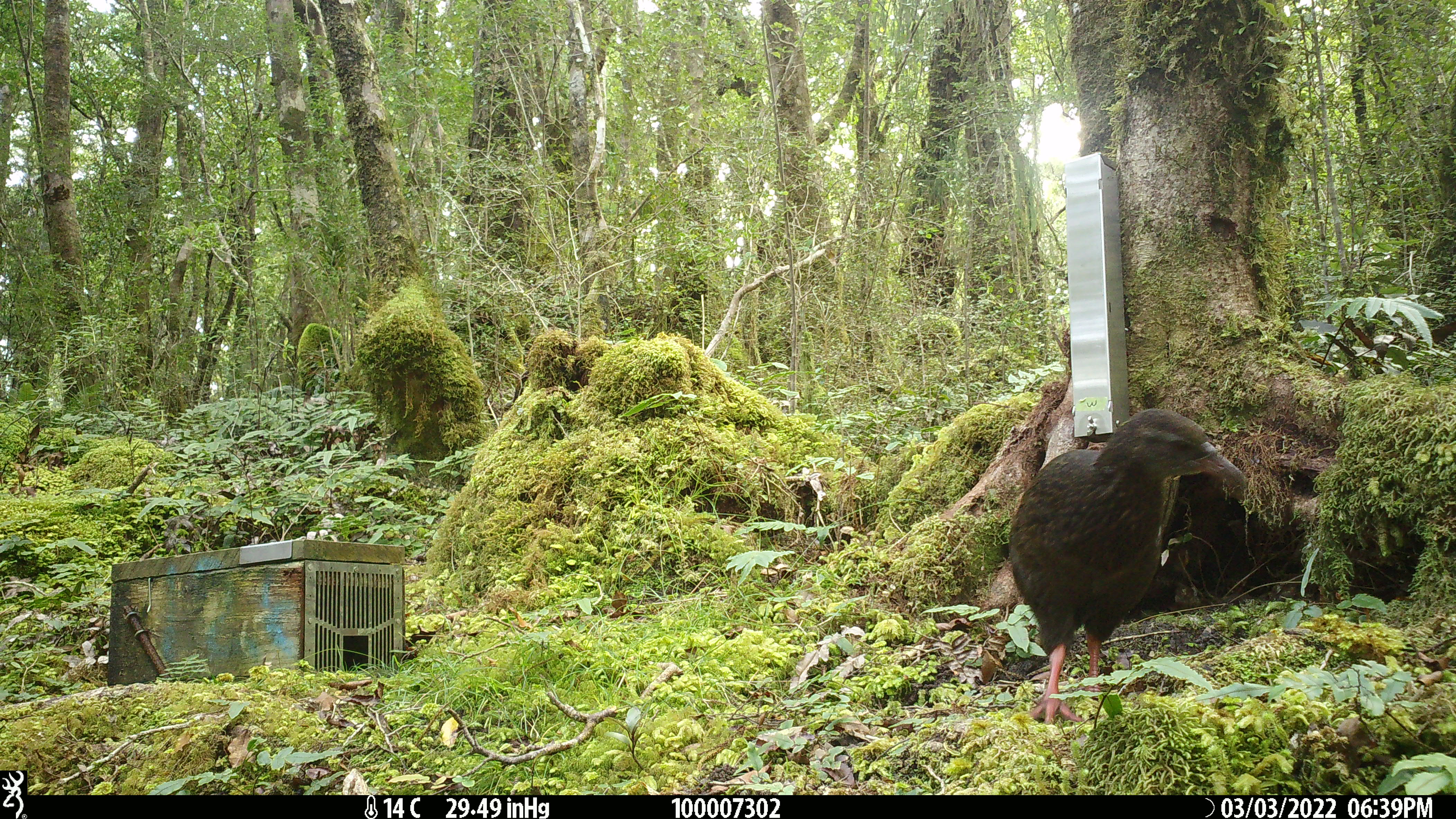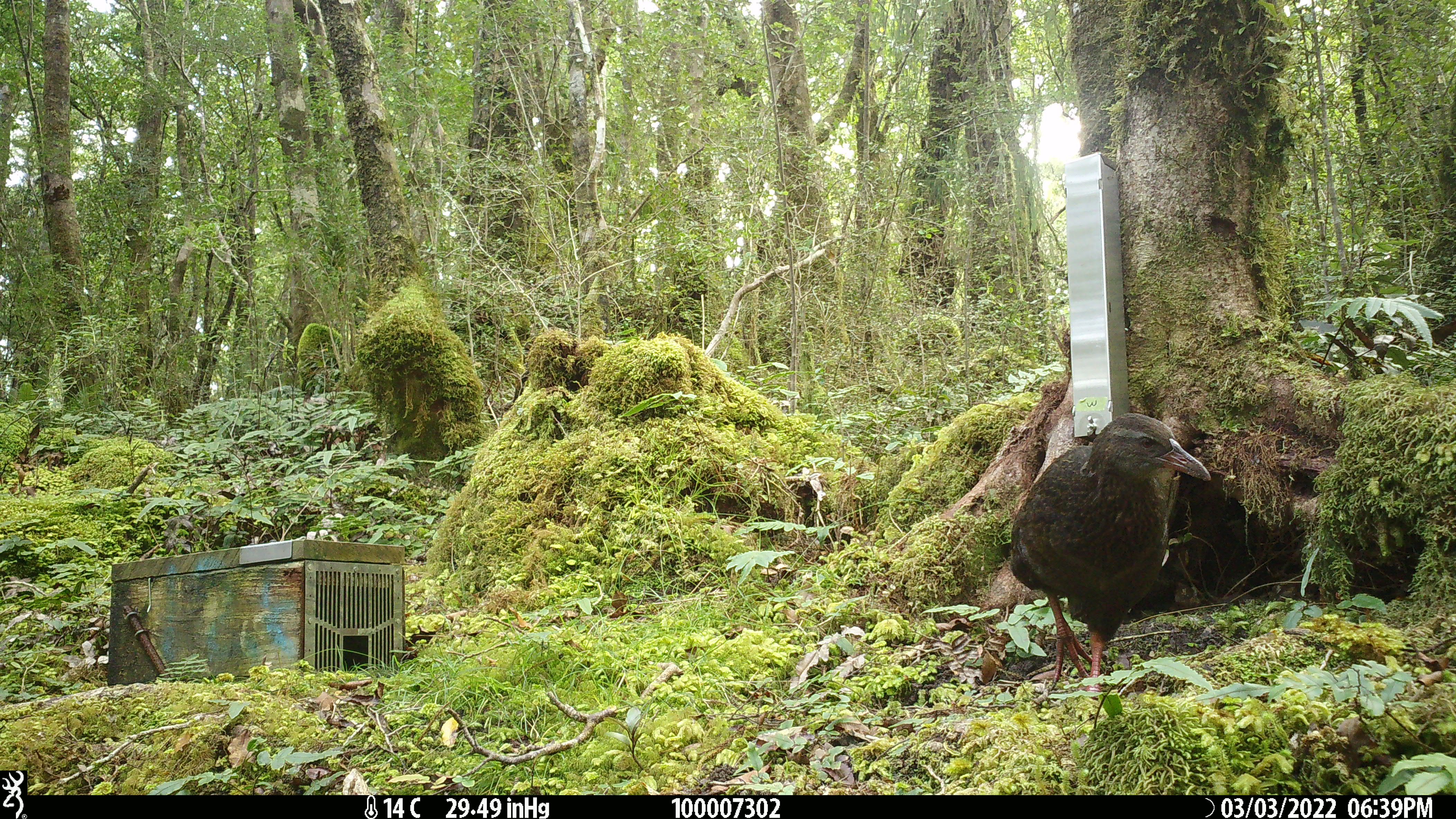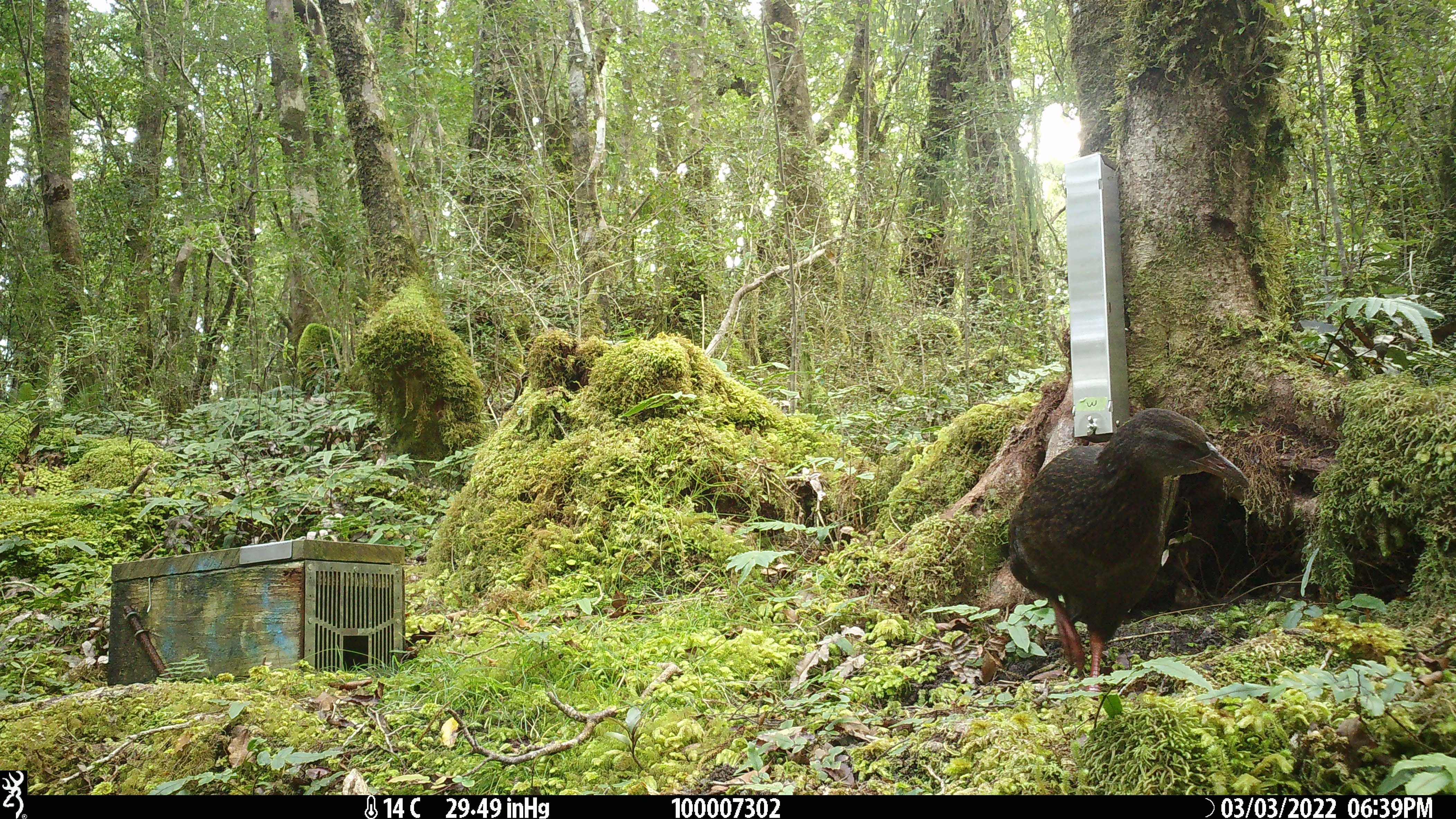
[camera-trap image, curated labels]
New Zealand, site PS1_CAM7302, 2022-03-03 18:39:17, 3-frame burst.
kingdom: Animalia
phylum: Chordata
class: Aves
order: Gruiformes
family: Rallidae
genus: Gallirallus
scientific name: Gallirallus australis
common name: weka